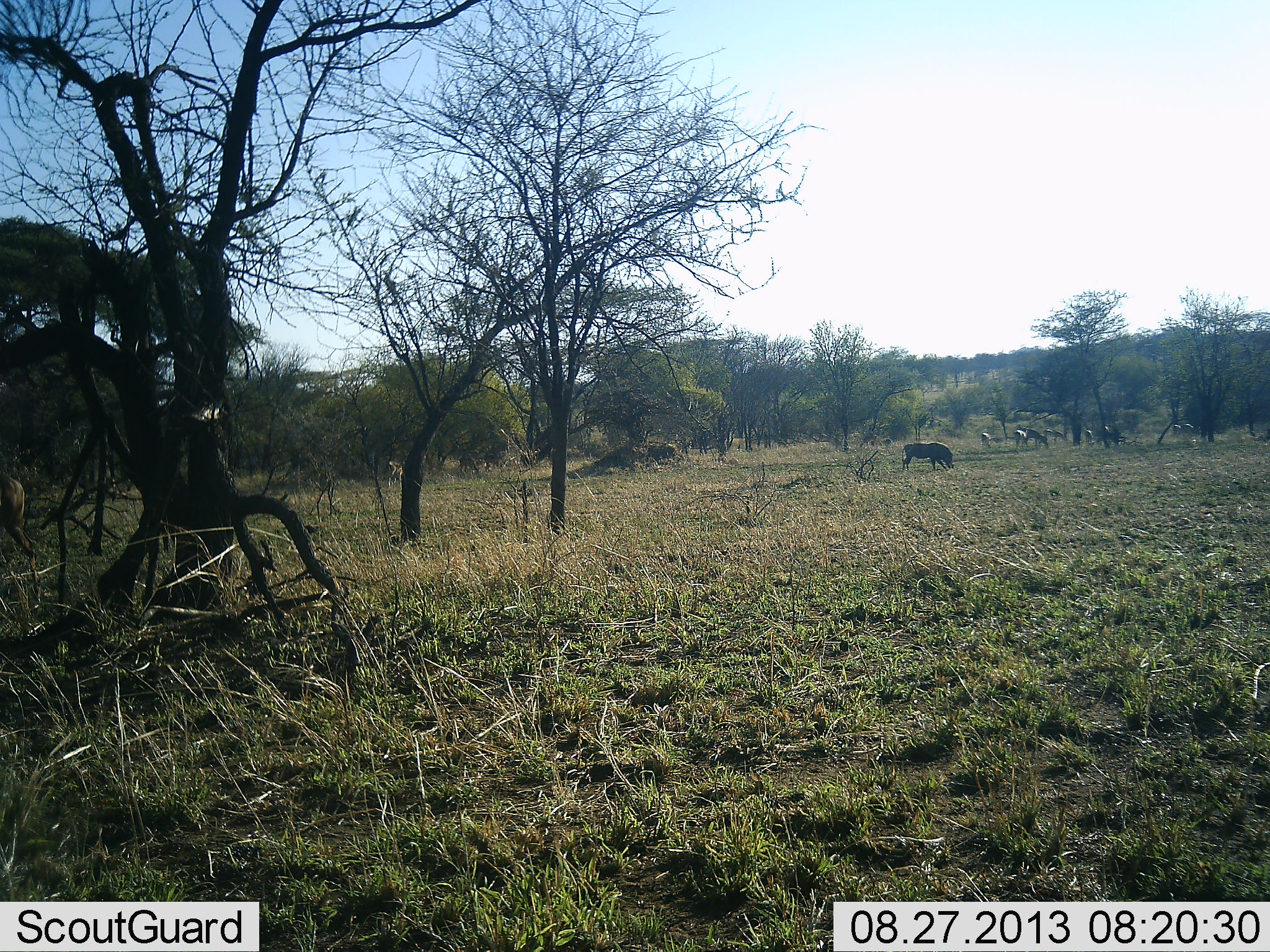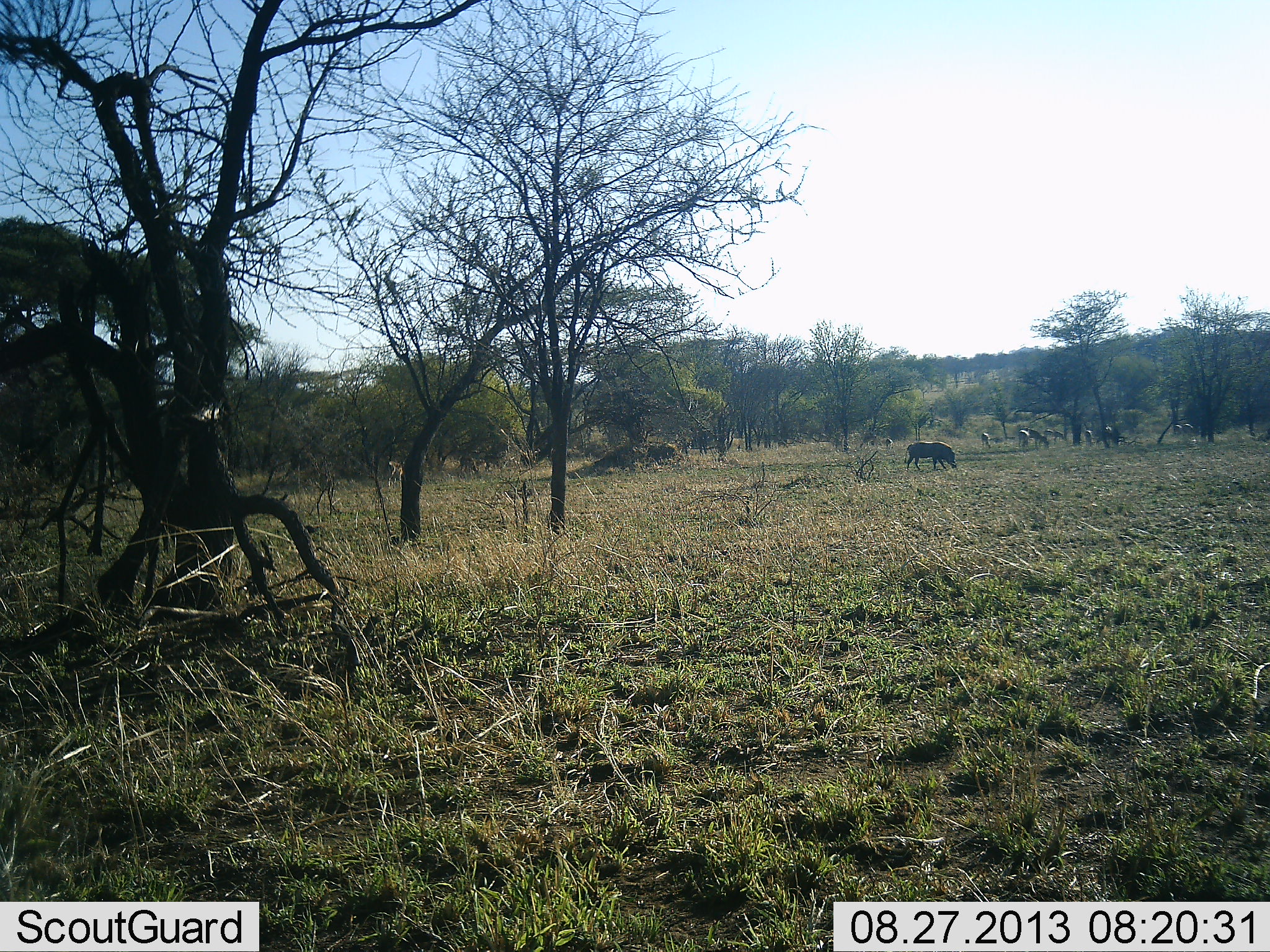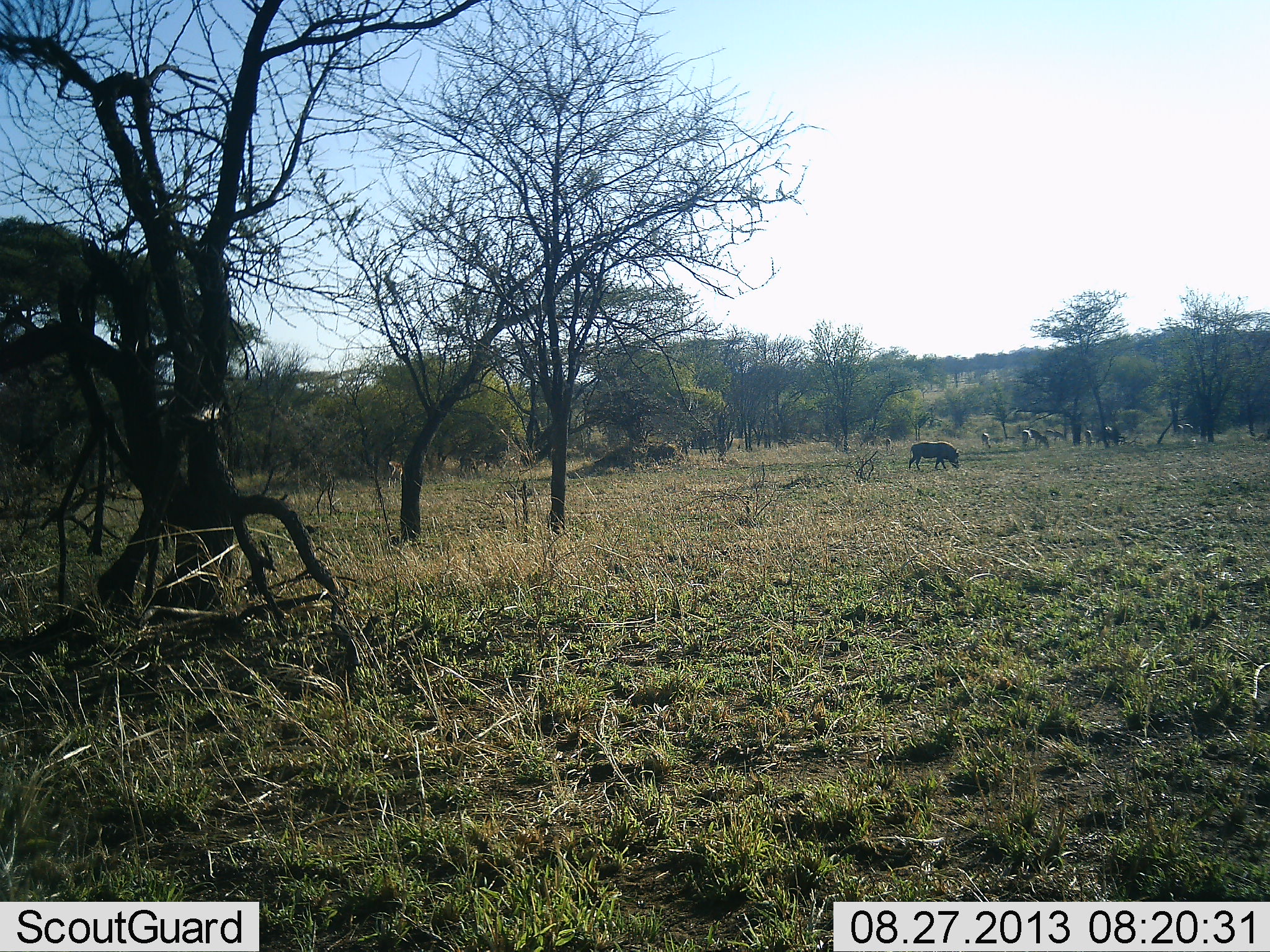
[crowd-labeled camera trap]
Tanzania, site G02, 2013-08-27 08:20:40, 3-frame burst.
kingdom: Animalia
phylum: Chordata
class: Mammalia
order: Artiodactyla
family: Suidae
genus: Phacochoerus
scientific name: Phacochoerus africanus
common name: warthog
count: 1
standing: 6%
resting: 0%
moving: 19%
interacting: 0%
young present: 0%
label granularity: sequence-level